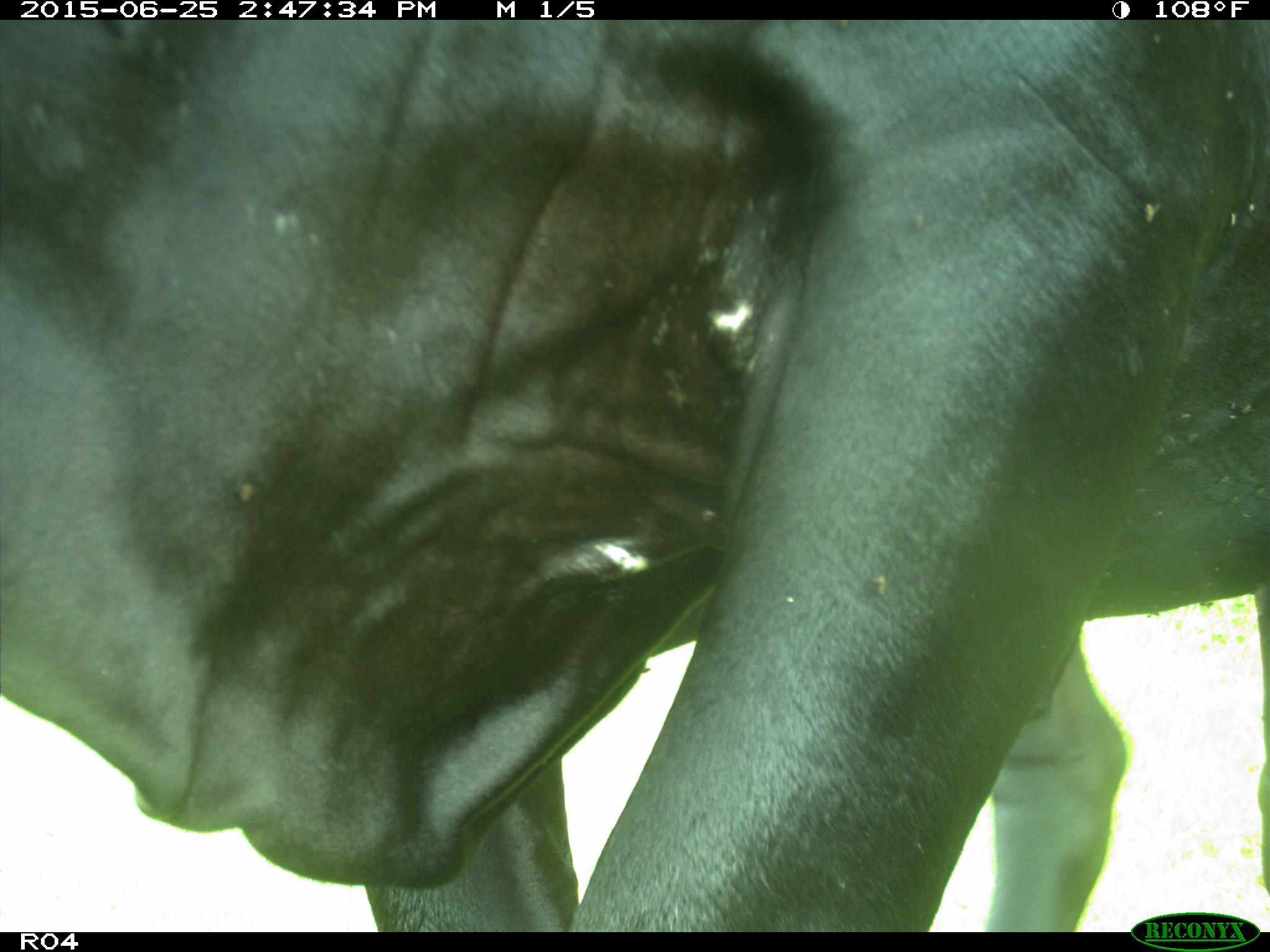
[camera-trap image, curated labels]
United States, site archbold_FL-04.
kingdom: Animalia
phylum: Chordata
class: Mammalia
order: Artiodactyla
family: Bovidae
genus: Bos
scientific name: Bos taurus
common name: domestic cow